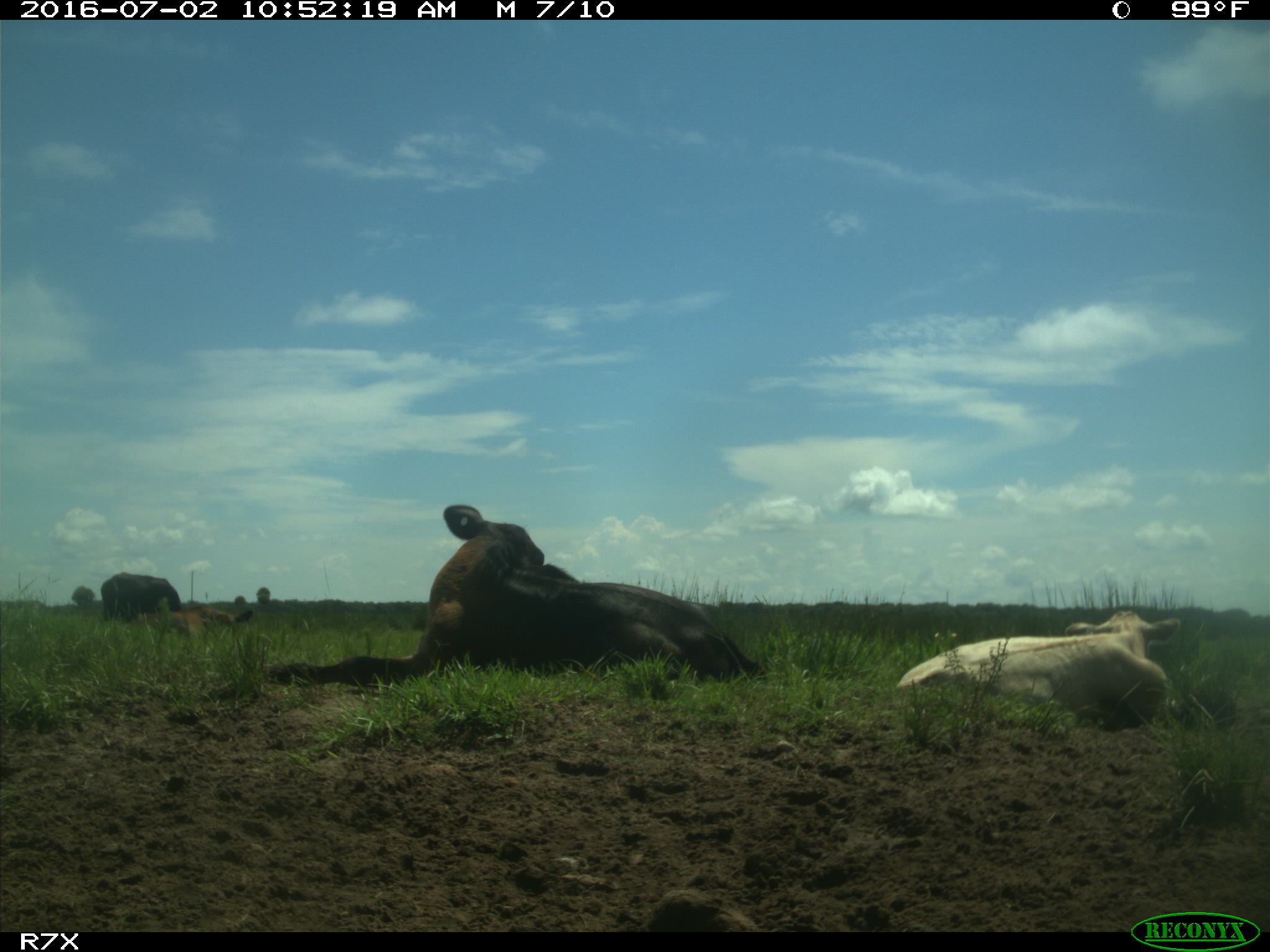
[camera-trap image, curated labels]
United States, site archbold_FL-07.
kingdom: Animalia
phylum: Chordata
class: Mammalia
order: Artiodactyla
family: Bovidae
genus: Bos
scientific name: Bos taurus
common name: domestic cow